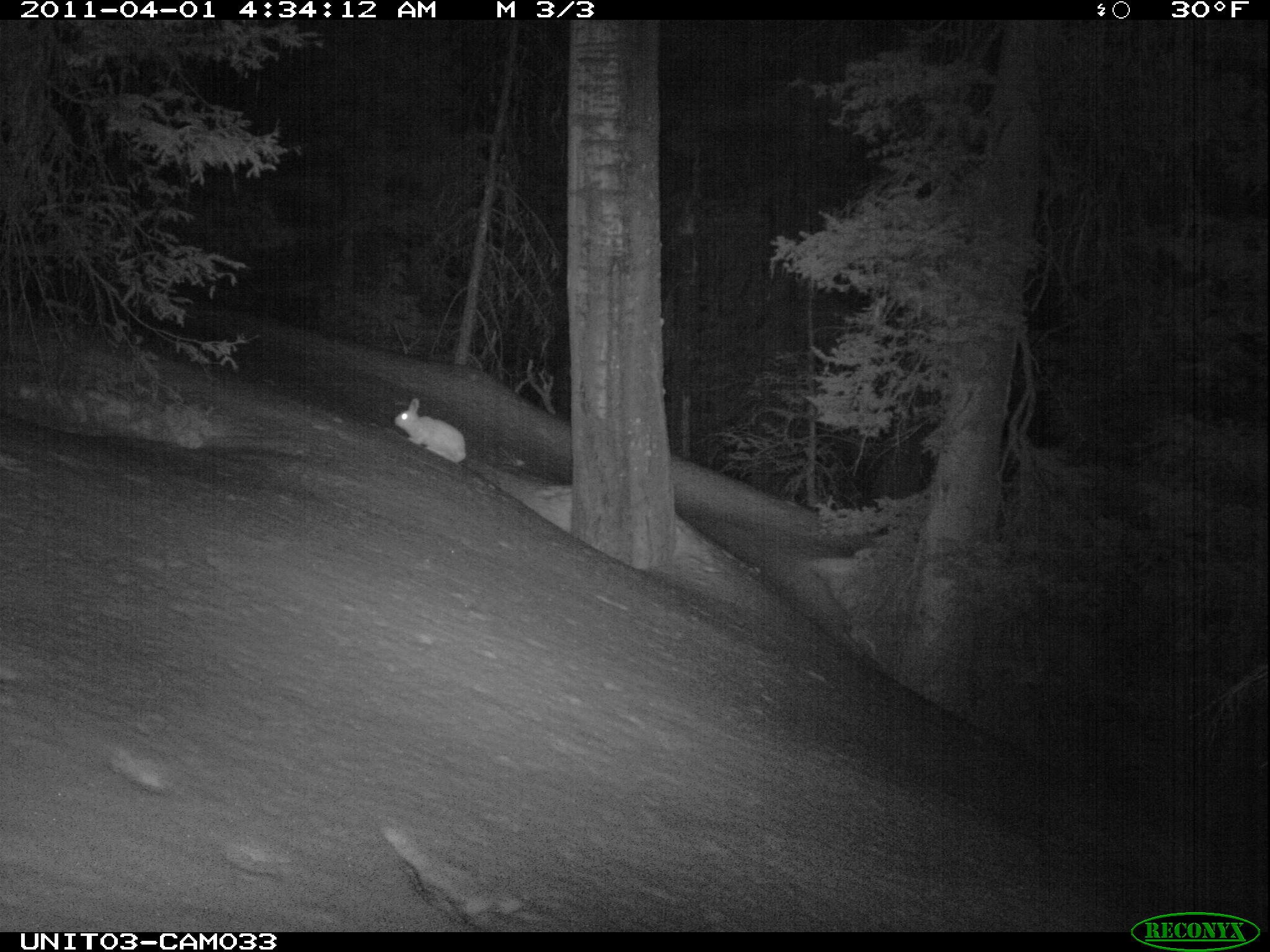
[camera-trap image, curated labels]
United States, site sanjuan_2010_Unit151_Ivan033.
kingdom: Animalia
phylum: Chordata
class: Mammalia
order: Lagomorpha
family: Leporidae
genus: Lepus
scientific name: Lepus americanus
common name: snowshoe hare